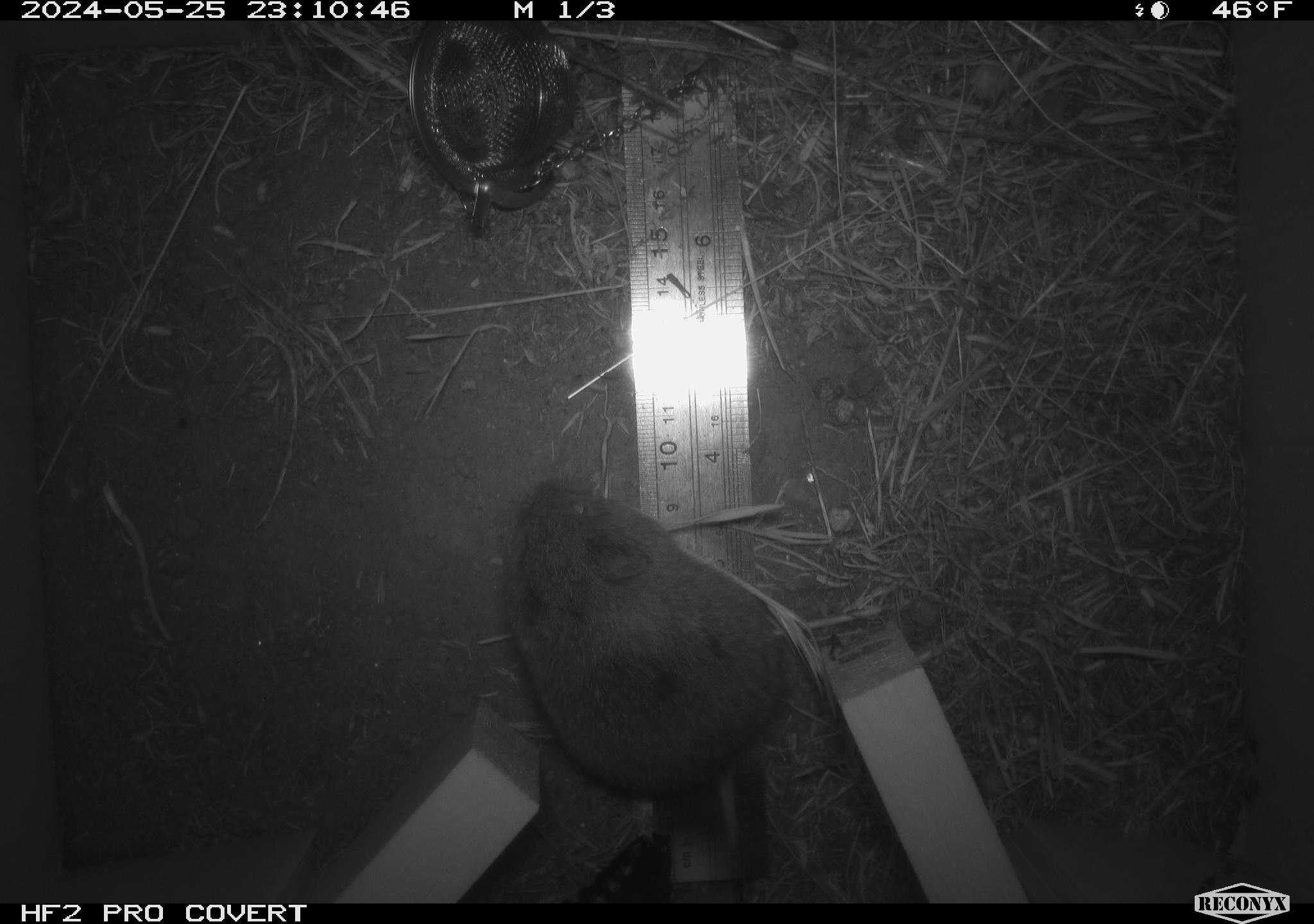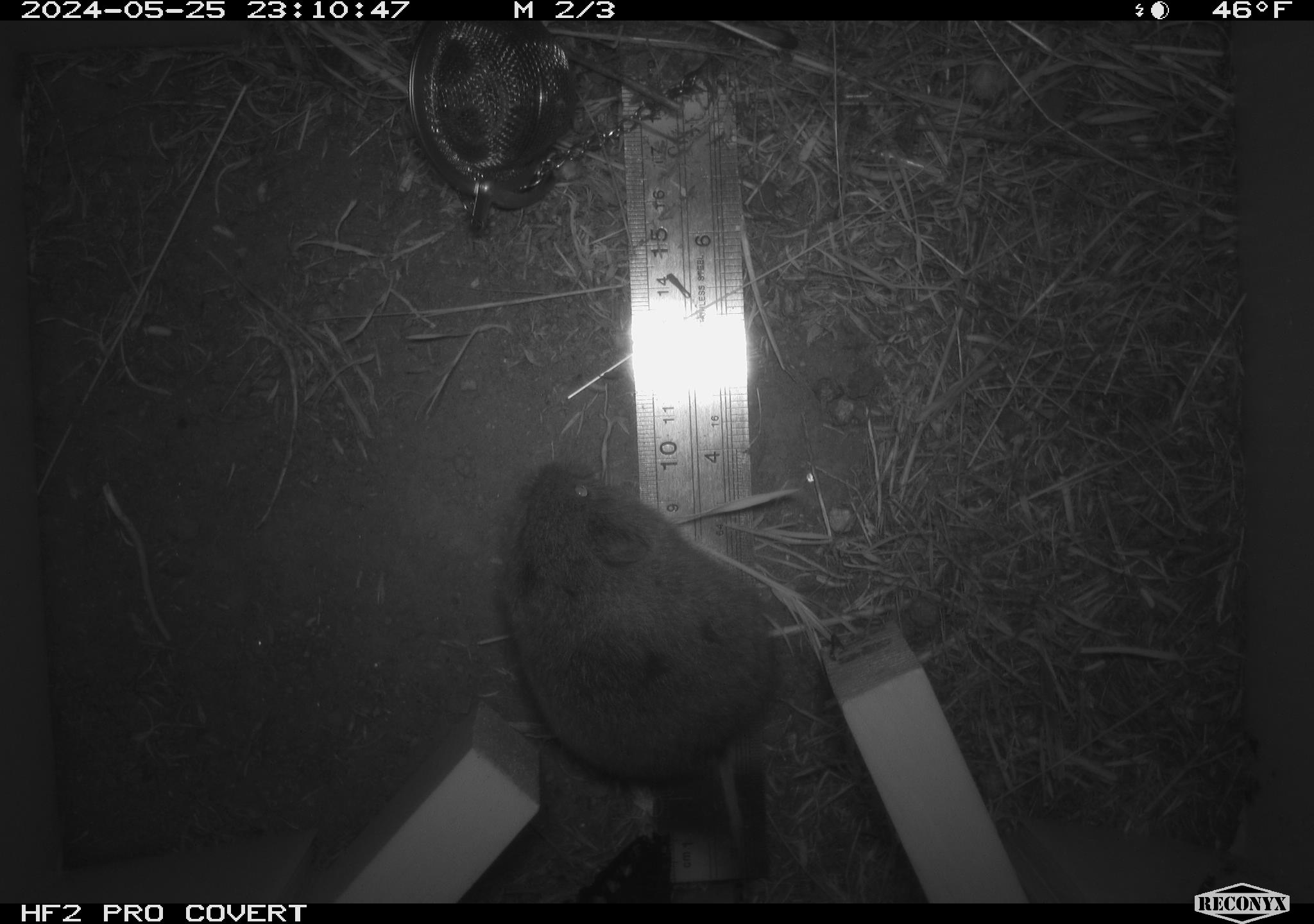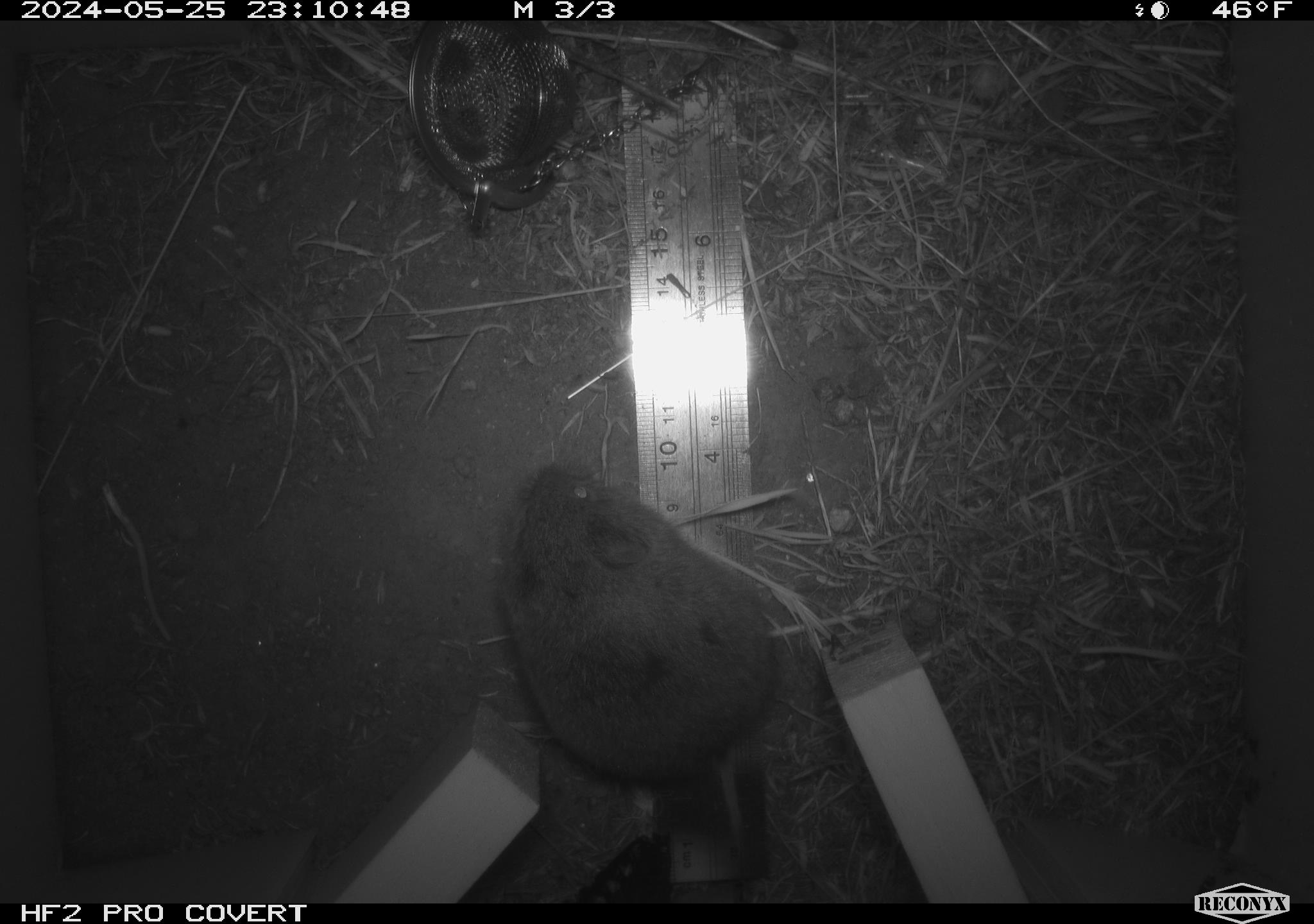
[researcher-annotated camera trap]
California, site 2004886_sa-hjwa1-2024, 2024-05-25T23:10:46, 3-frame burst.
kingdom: Animalia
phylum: Chordata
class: Mammalia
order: Rodentia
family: Cricetidae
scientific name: Cricetidae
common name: hamsters, voles, lemmings, and allies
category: cricetidae family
Cricetidae family (hamsters, voles, lemmings, and allies) (Cricetidae).